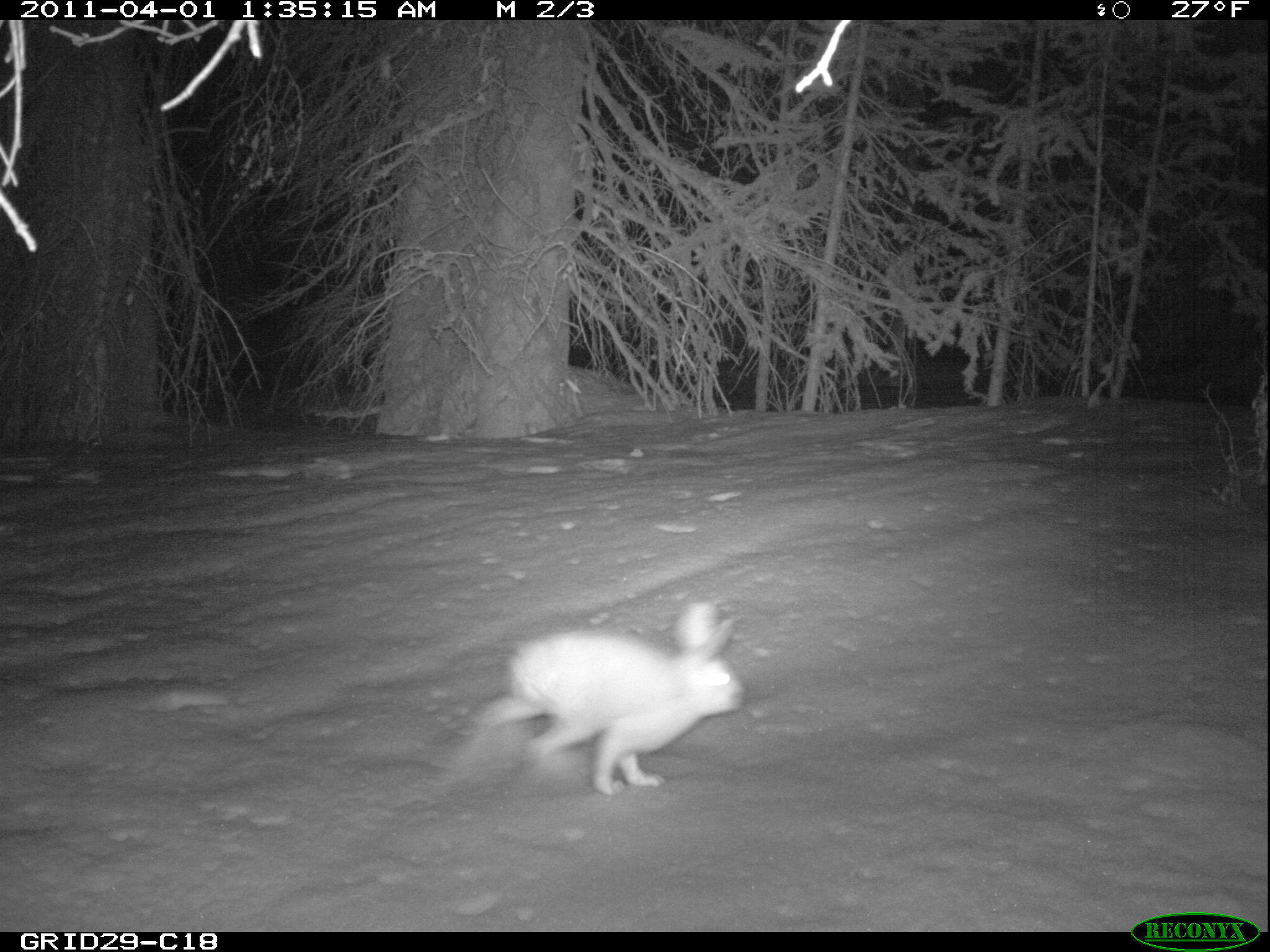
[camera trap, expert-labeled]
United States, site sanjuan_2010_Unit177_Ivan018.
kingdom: Animalia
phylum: Chordata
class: Mammalia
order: Lagomorpha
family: Leporidae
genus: Lepus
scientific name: Lepus americanus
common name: snowshoe hare